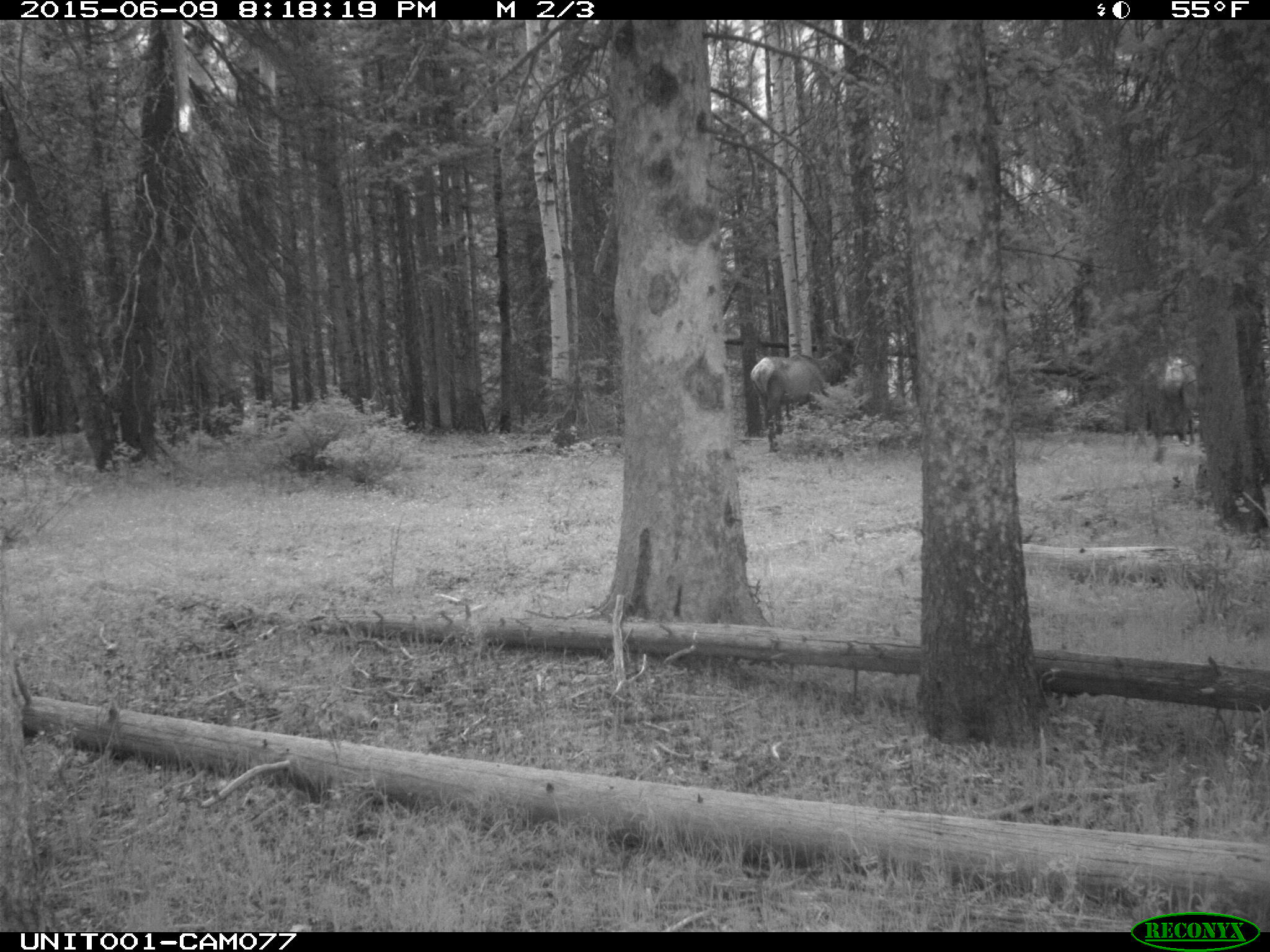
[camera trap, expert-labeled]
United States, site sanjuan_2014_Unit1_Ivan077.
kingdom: Animalia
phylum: Chordata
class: Mammalia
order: Artiodactyla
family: Cervidae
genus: Cervus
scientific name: Cervus elaphus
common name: red deer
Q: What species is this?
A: Cervus elaphus (red deer).